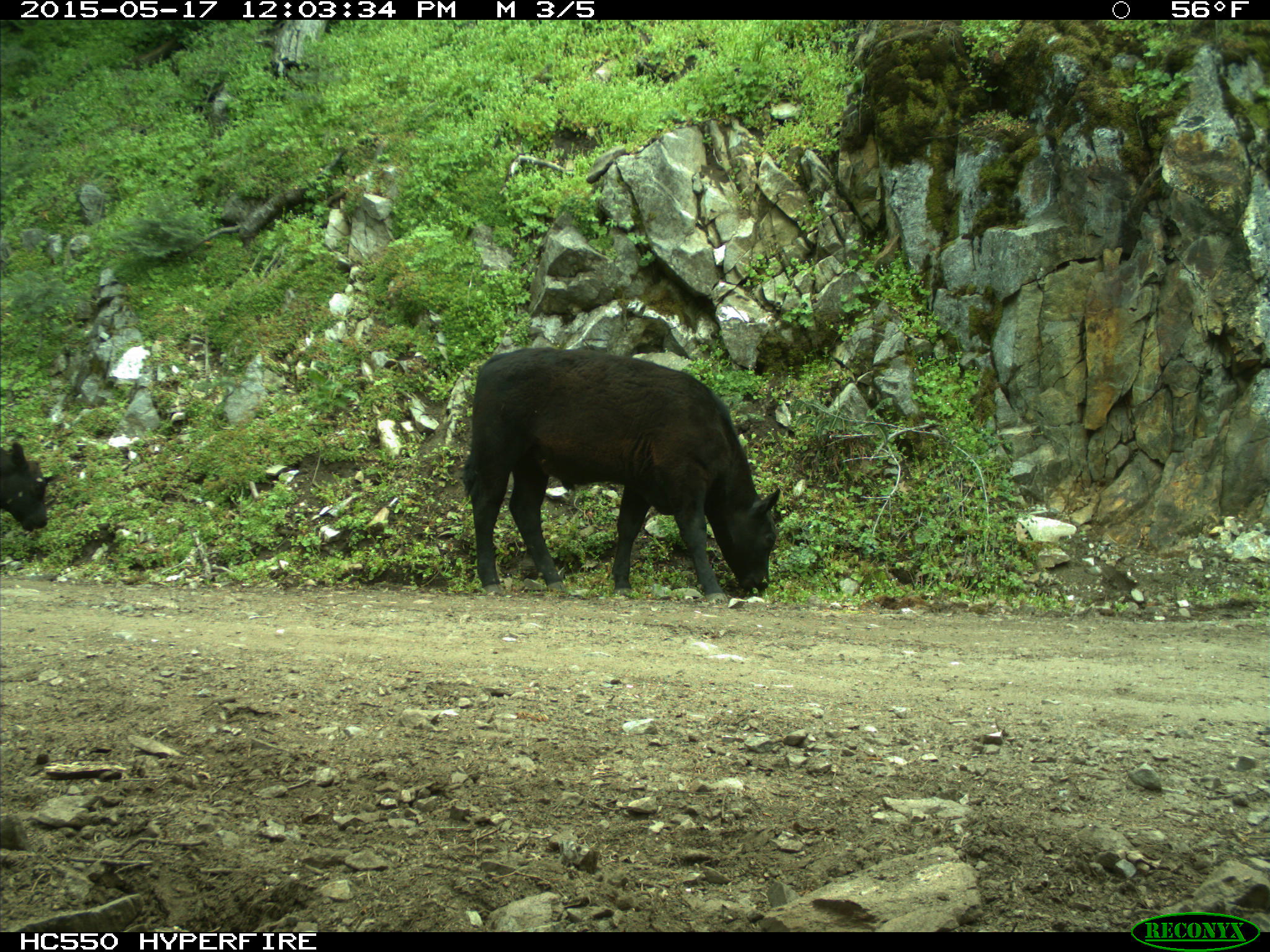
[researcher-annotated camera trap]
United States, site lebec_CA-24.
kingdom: Animalia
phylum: Chordata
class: Mammalia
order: Artiodactyla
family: Bovidae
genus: Bos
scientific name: Bos taurus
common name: domestic cow